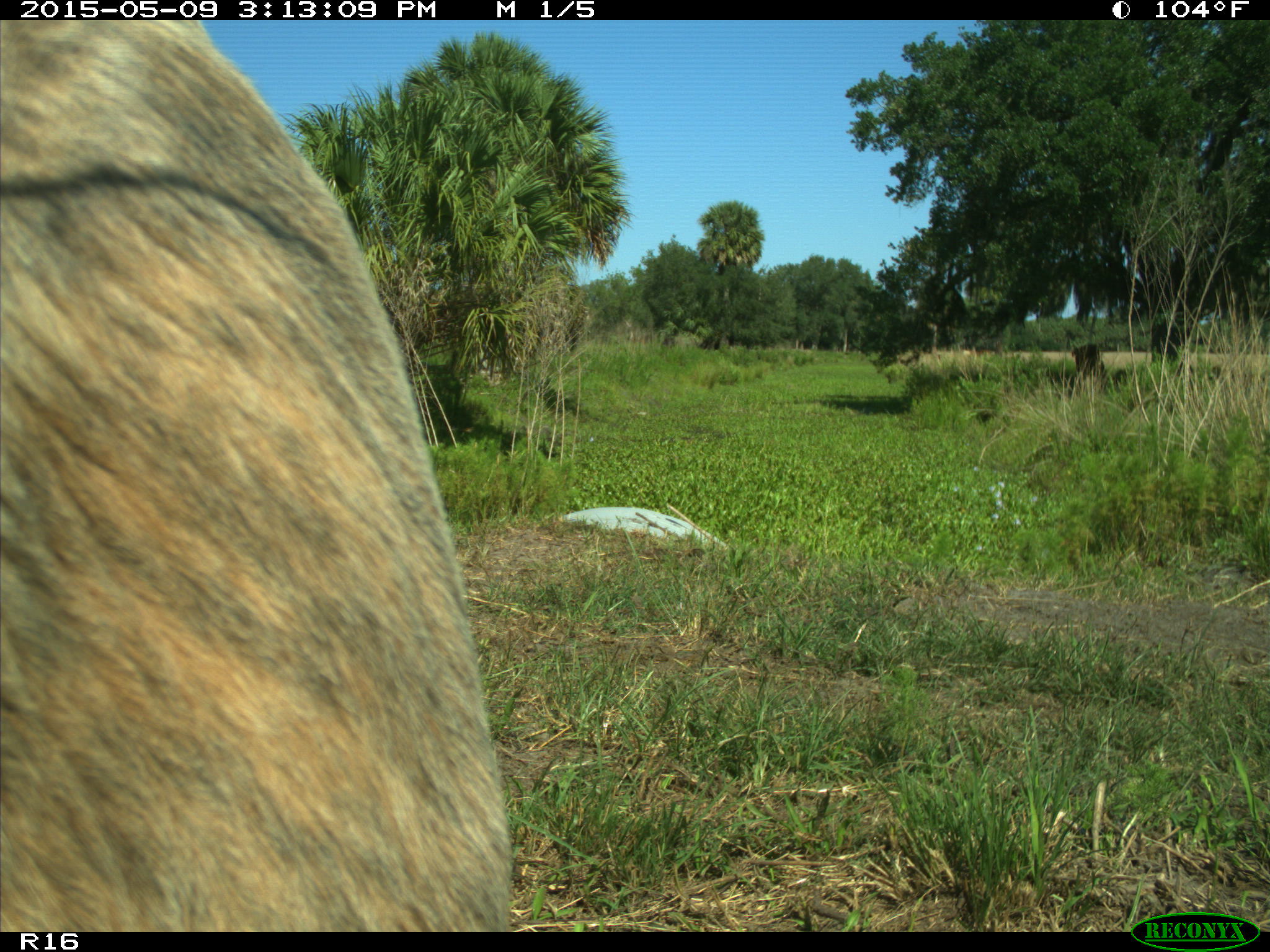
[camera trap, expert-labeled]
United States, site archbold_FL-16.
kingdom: Animalia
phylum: Chordata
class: Mammalia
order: Artiodactyla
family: Bovidae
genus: Bos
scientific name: Bos taurus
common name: domestic cow